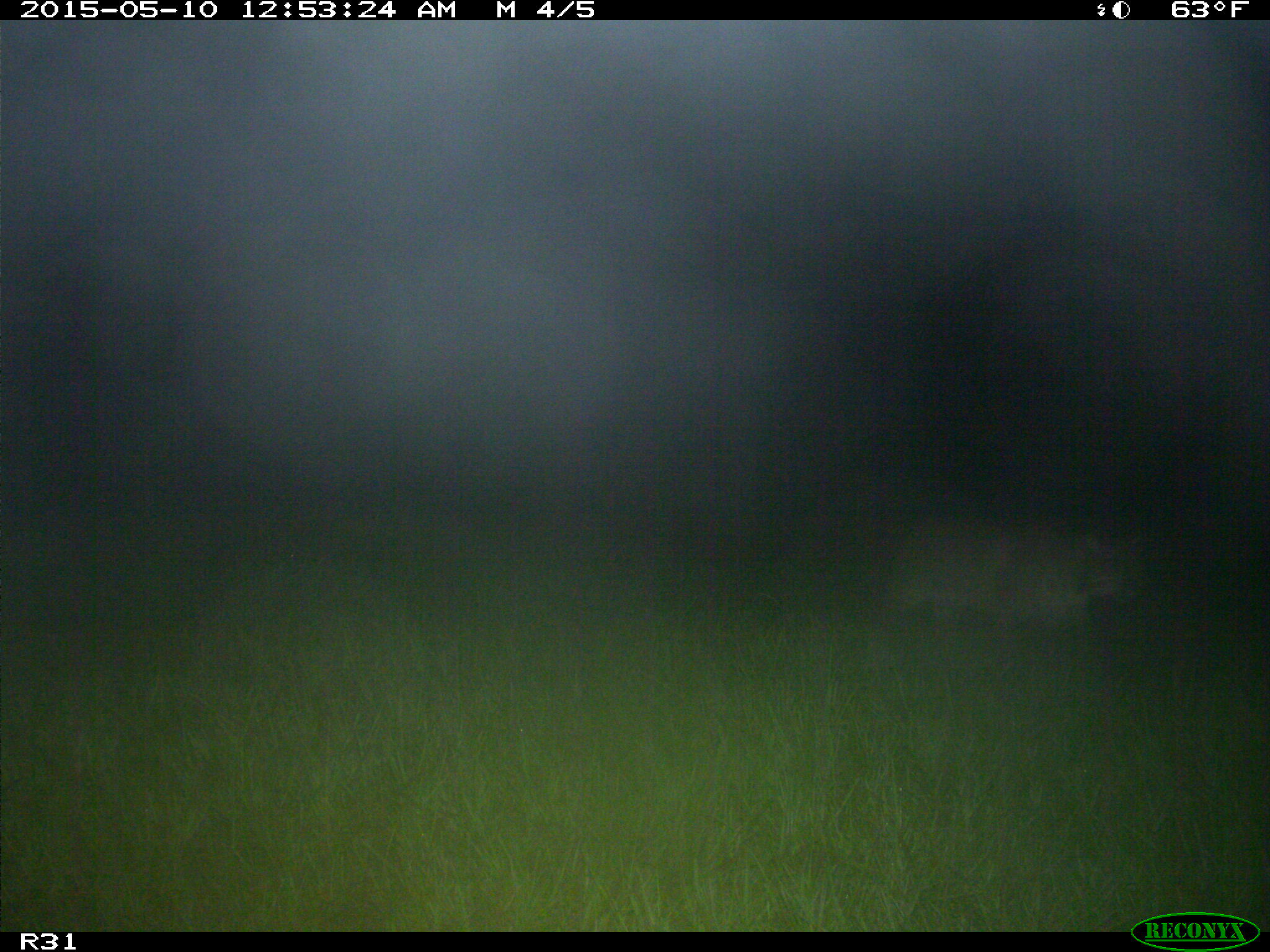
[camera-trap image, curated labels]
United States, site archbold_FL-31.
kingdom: Animalia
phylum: Chordata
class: Mammalia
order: Carnivora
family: Felidae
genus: Lynx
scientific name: Lynx rufus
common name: bobcat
Lynx rufus (bobcat).